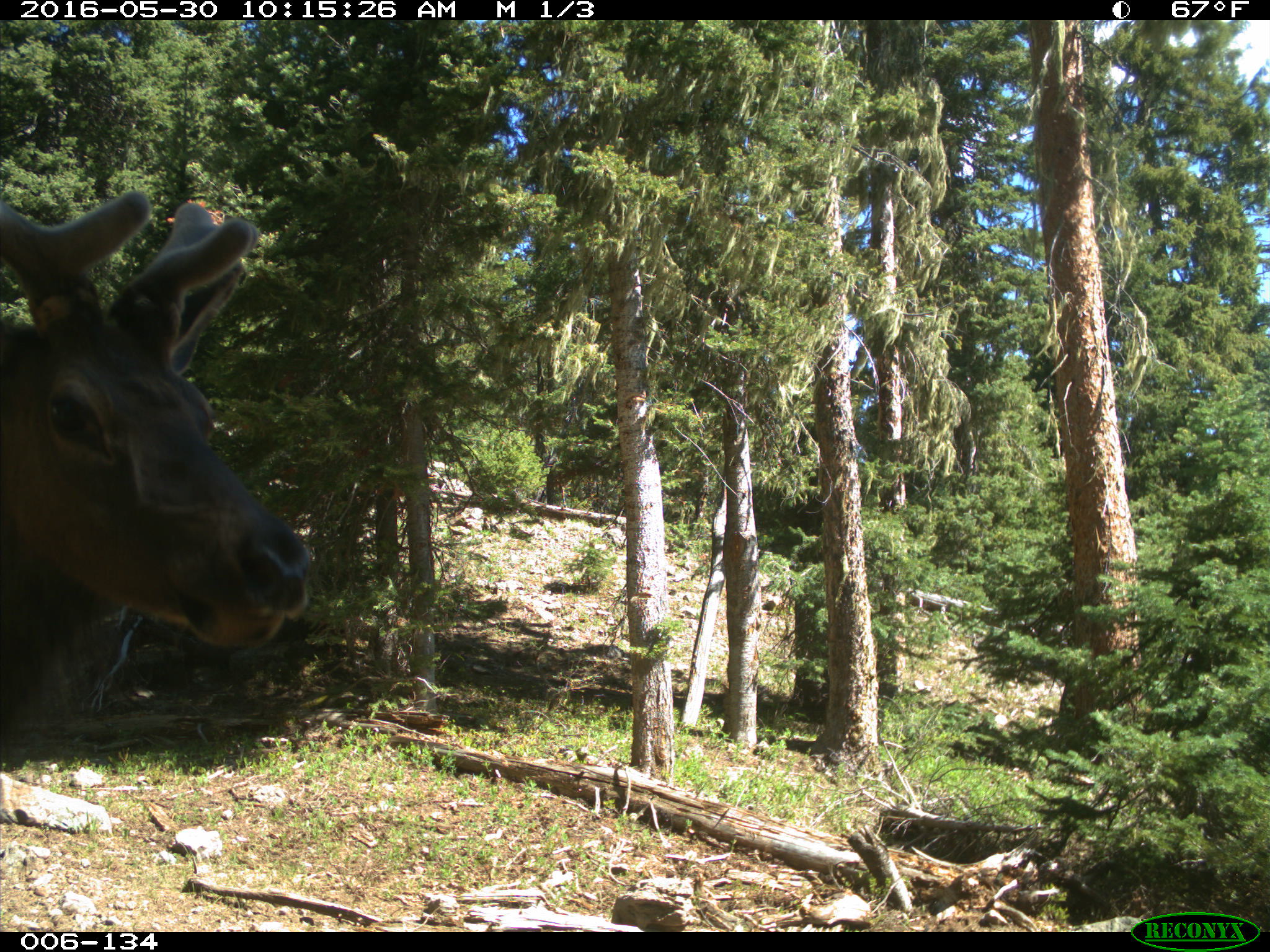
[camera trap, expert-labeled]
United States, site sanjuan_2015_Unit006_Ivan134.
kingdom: Animalia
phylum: Chordata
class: Mammalia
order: Artiodactyla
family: Cervidae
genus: Cervus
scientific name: Cervus elaphus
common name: red deer